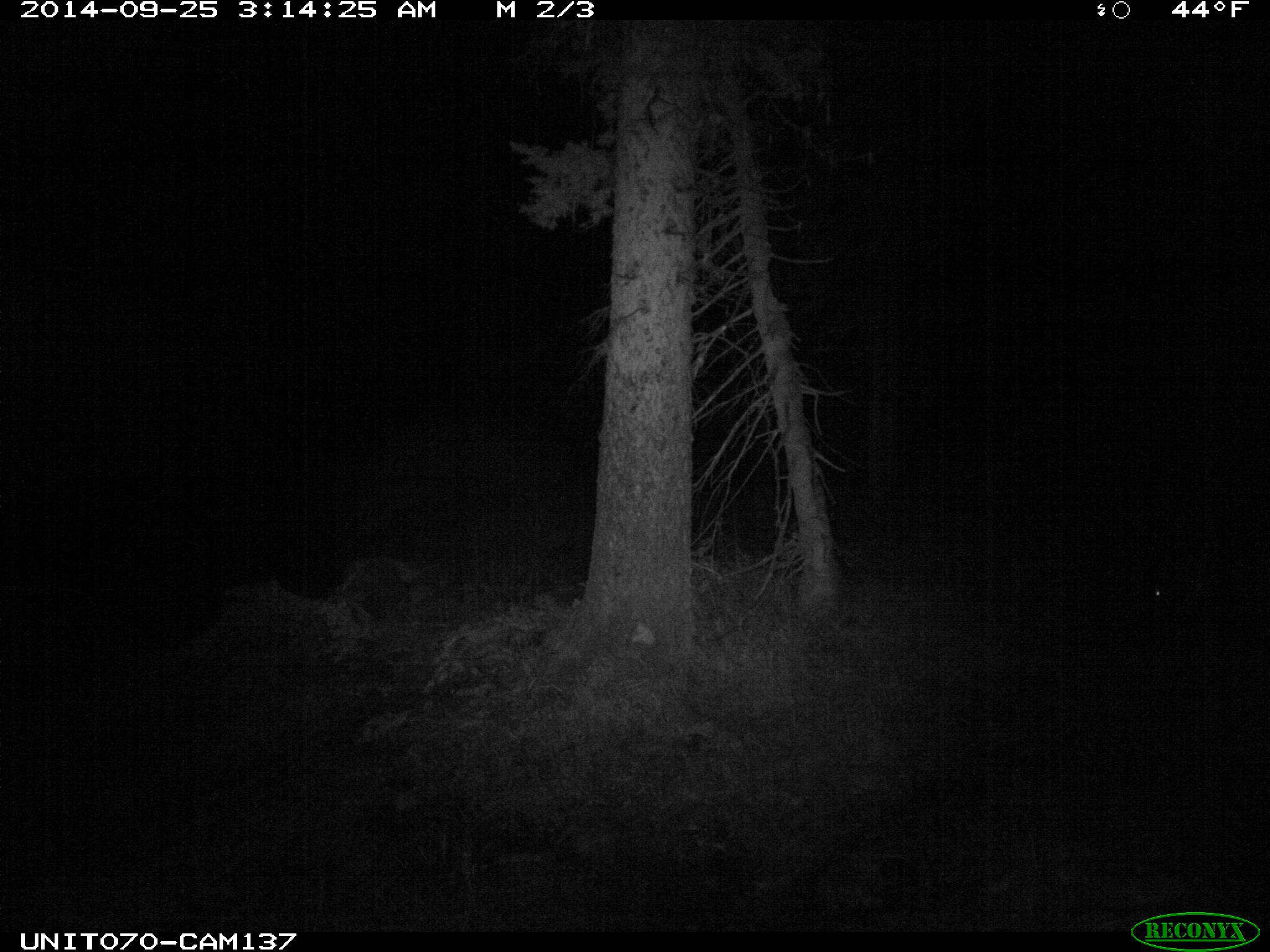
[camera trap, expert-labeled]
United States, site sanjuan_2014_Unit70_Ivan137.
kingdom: Animalia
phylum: Chordata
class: Mammalia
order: Artiodactyla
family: Cervidae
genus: Odocoileus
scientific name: Odocoileus hemionus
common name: mule deer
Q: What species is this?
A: Odocoileus hemionus (mule deer).